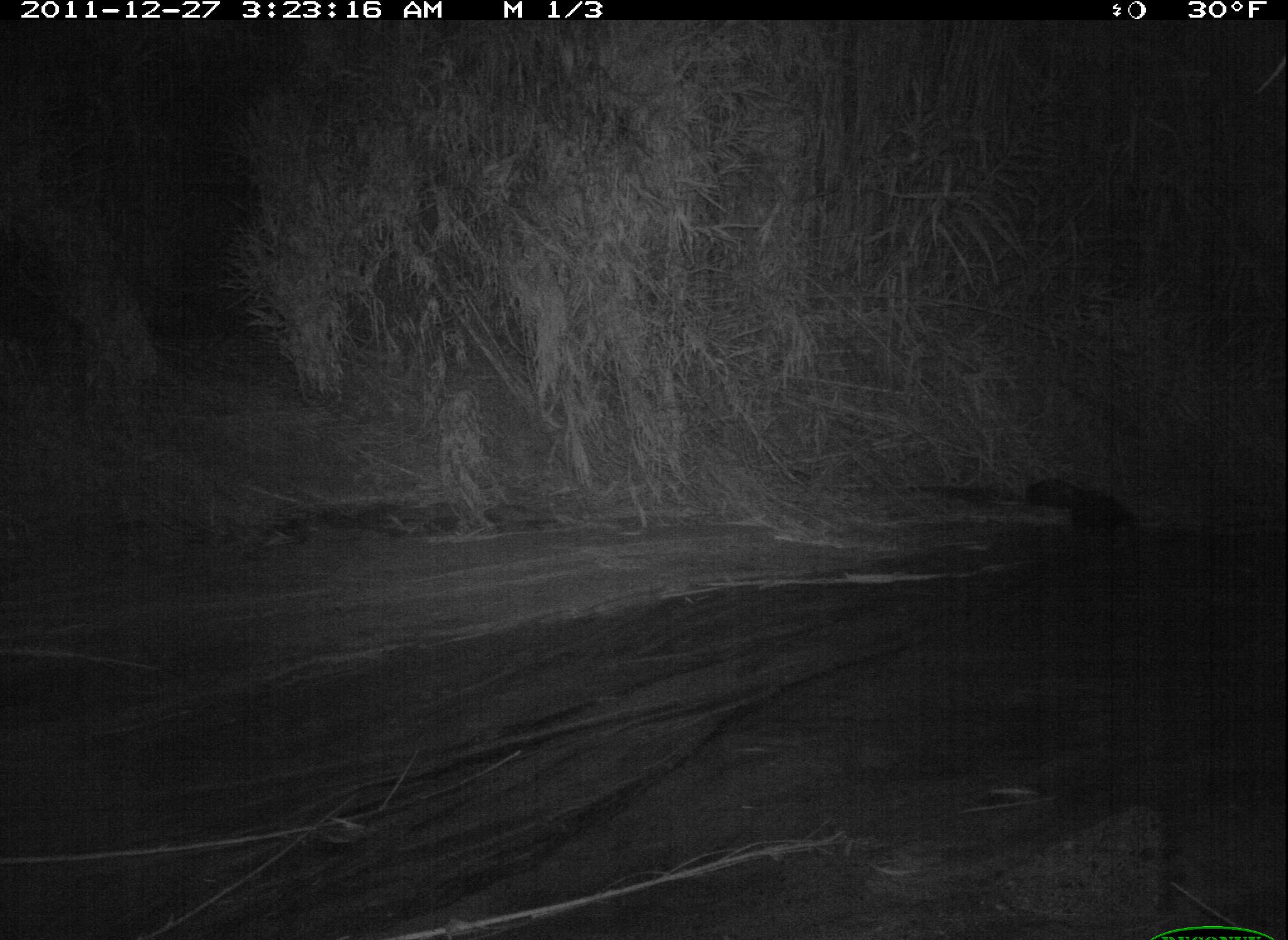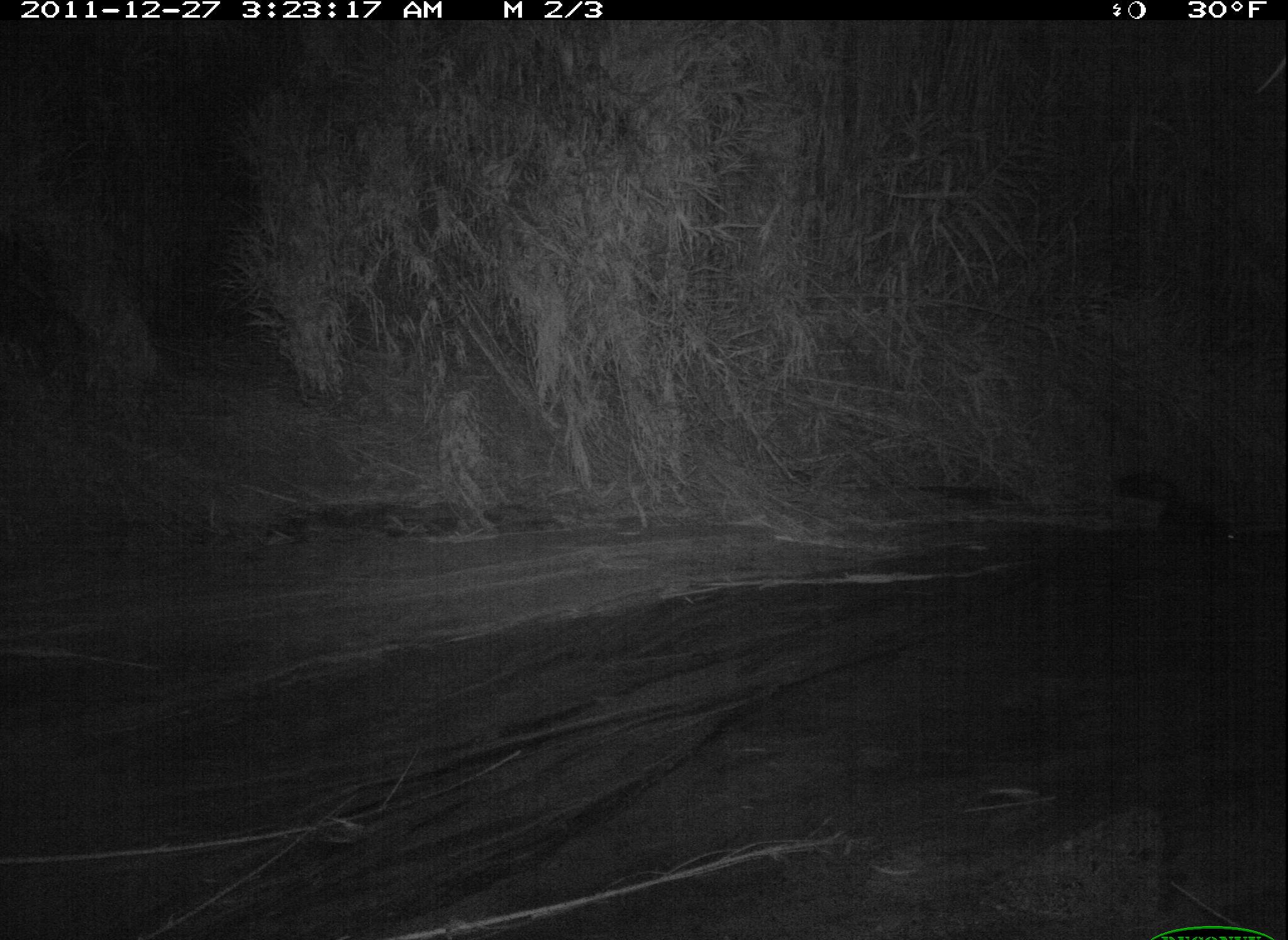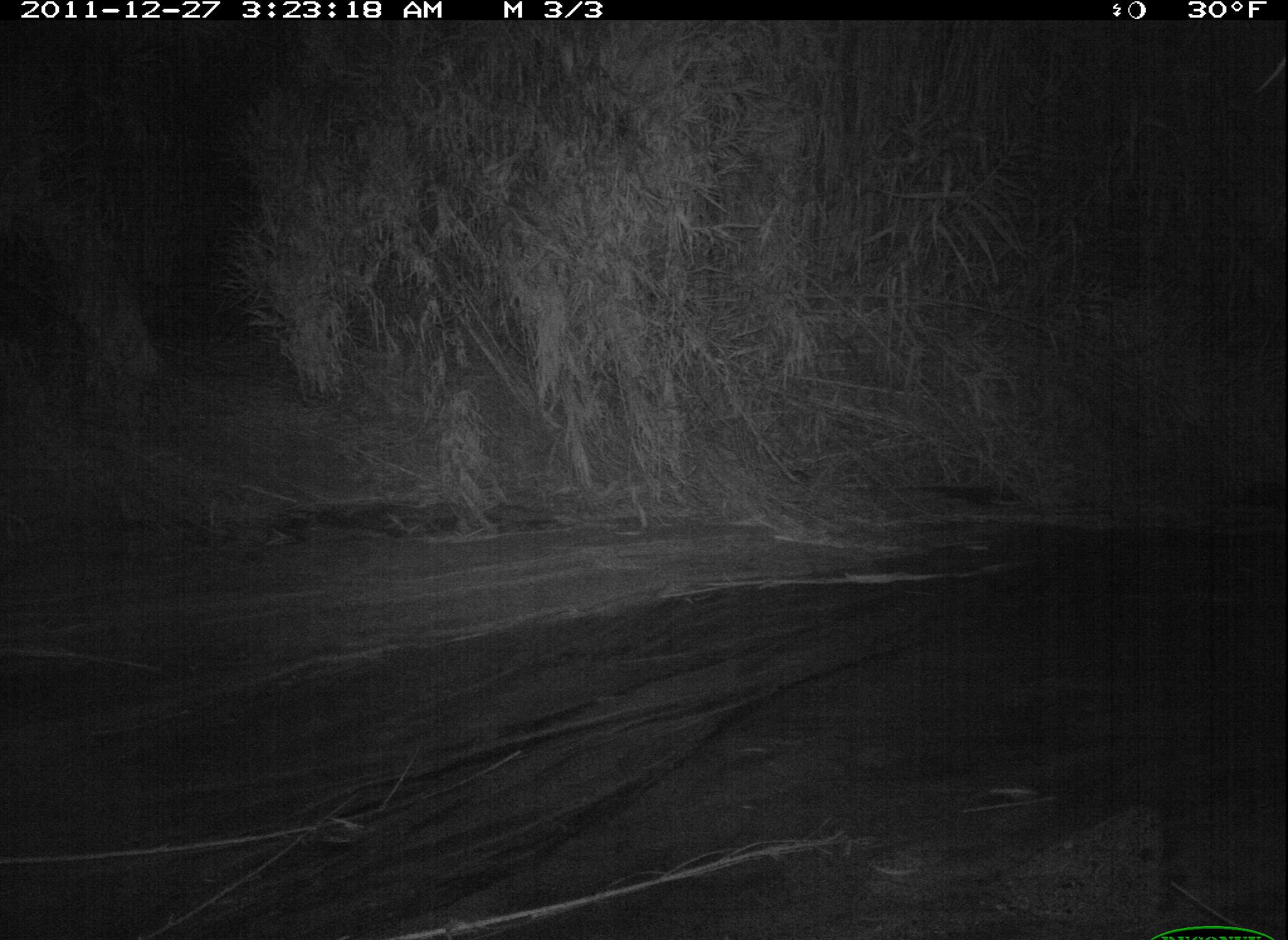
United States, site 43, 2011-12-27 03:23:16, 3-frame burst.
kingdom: Animalia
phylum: Chordata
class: Mammalia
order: Carnivora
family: Mephitidae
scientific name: Mephitidae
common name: skunk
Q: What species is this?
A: Skunk (Mephitidae).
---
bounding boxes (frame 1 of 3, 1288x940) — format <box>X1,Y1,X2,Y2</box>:
skunk: <box>1013,453,1158,564</box>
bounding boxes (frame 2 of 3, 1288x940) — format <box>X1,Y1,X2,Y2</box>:
skunk: <box>1114,456,1257,559</box>